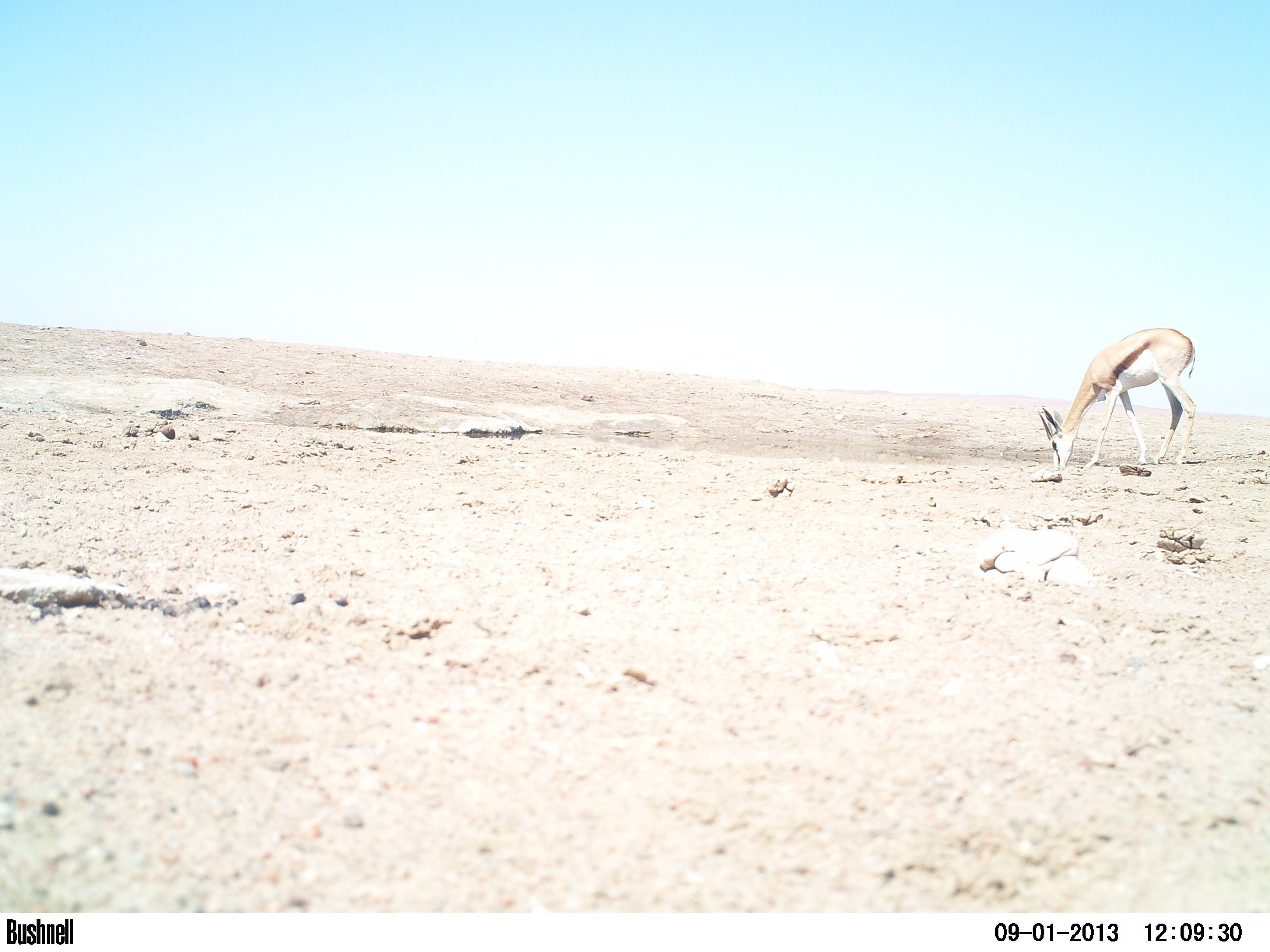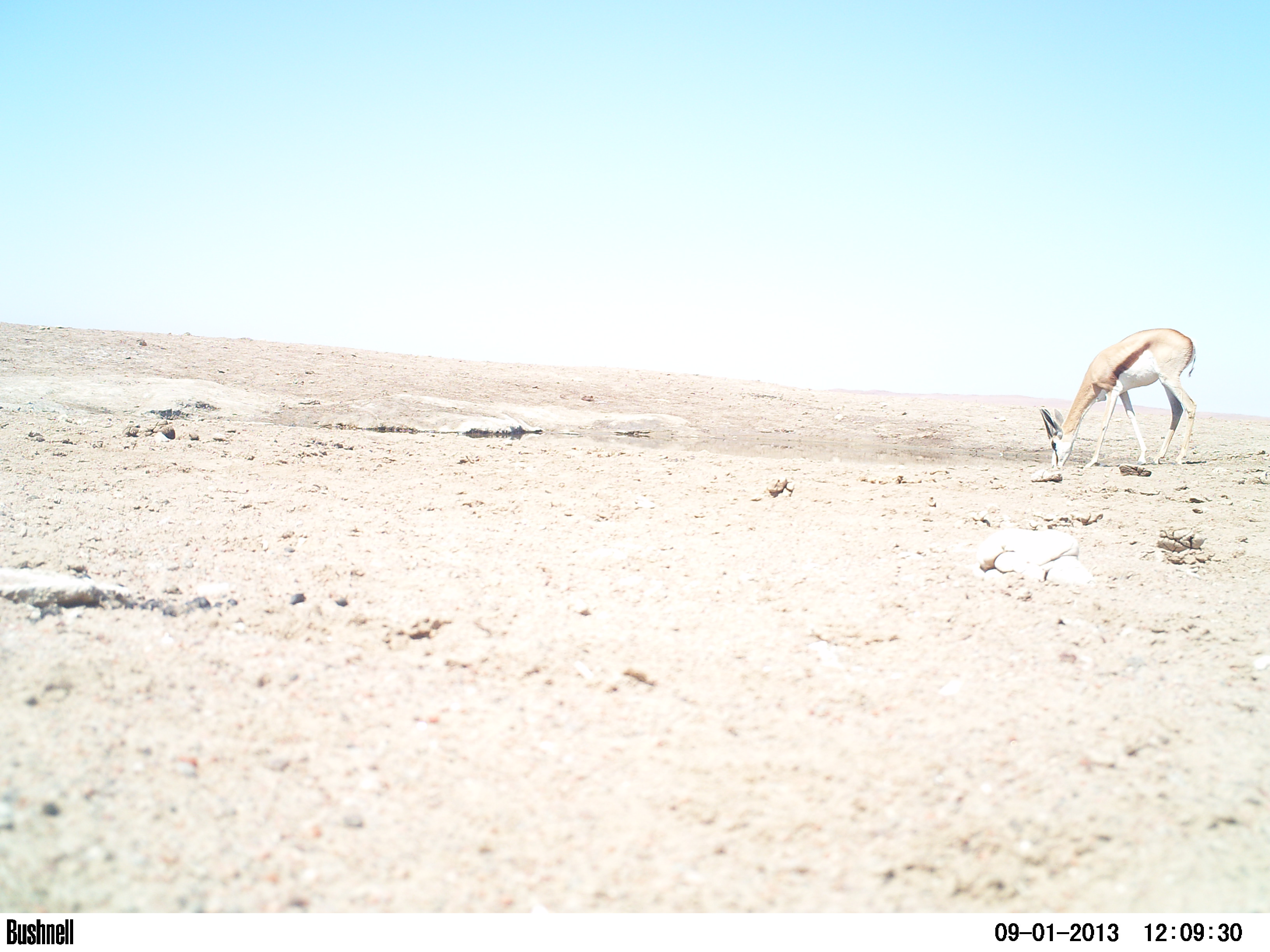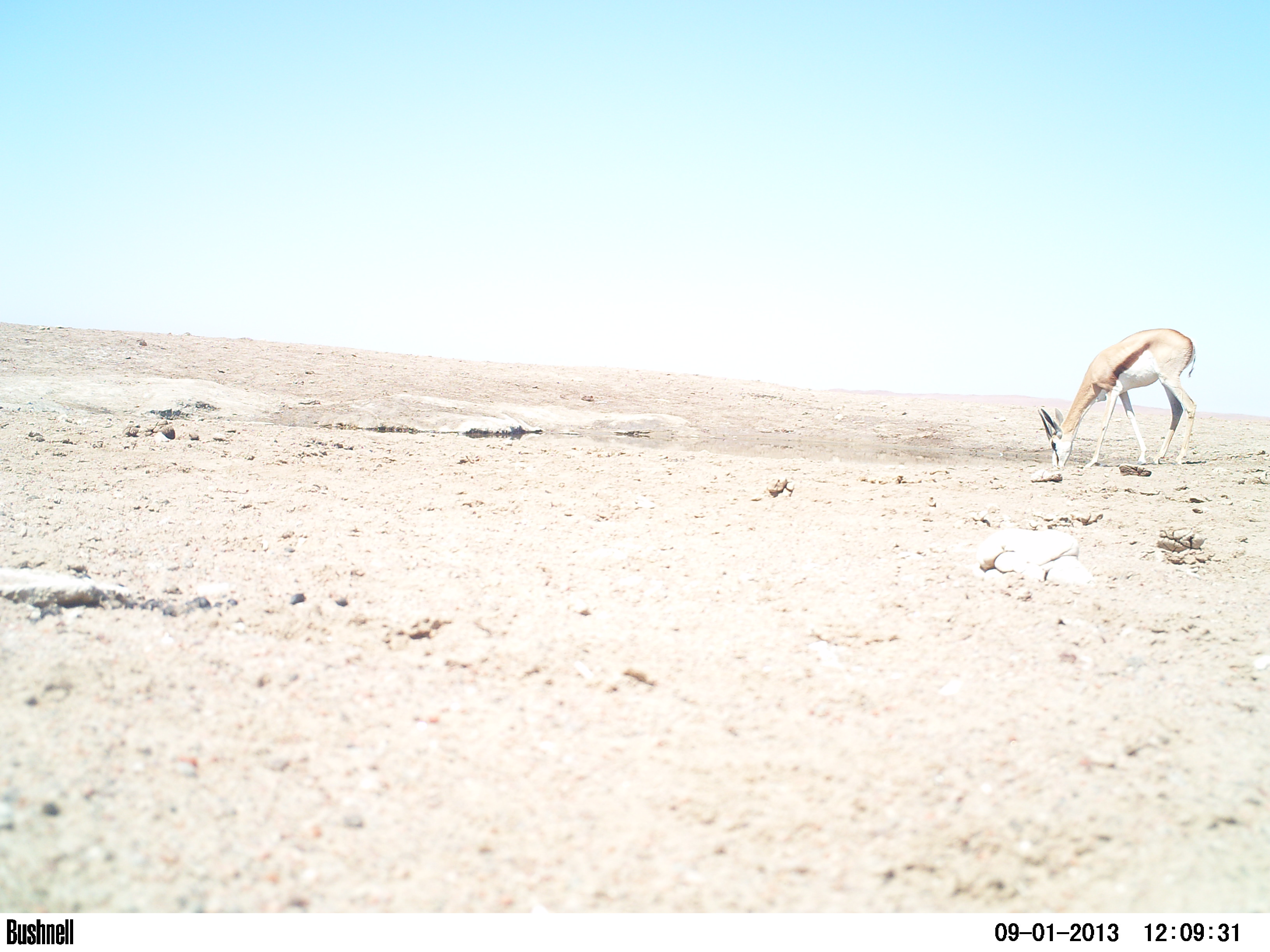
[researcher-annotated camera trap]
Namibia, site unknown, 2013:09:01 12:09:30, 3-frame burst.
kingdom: Animalia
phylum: Chordata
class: Mammalia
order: Artiodactyla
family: Bovidae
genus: Antidorcas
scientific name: Antidorcas marsupialis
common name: springbok